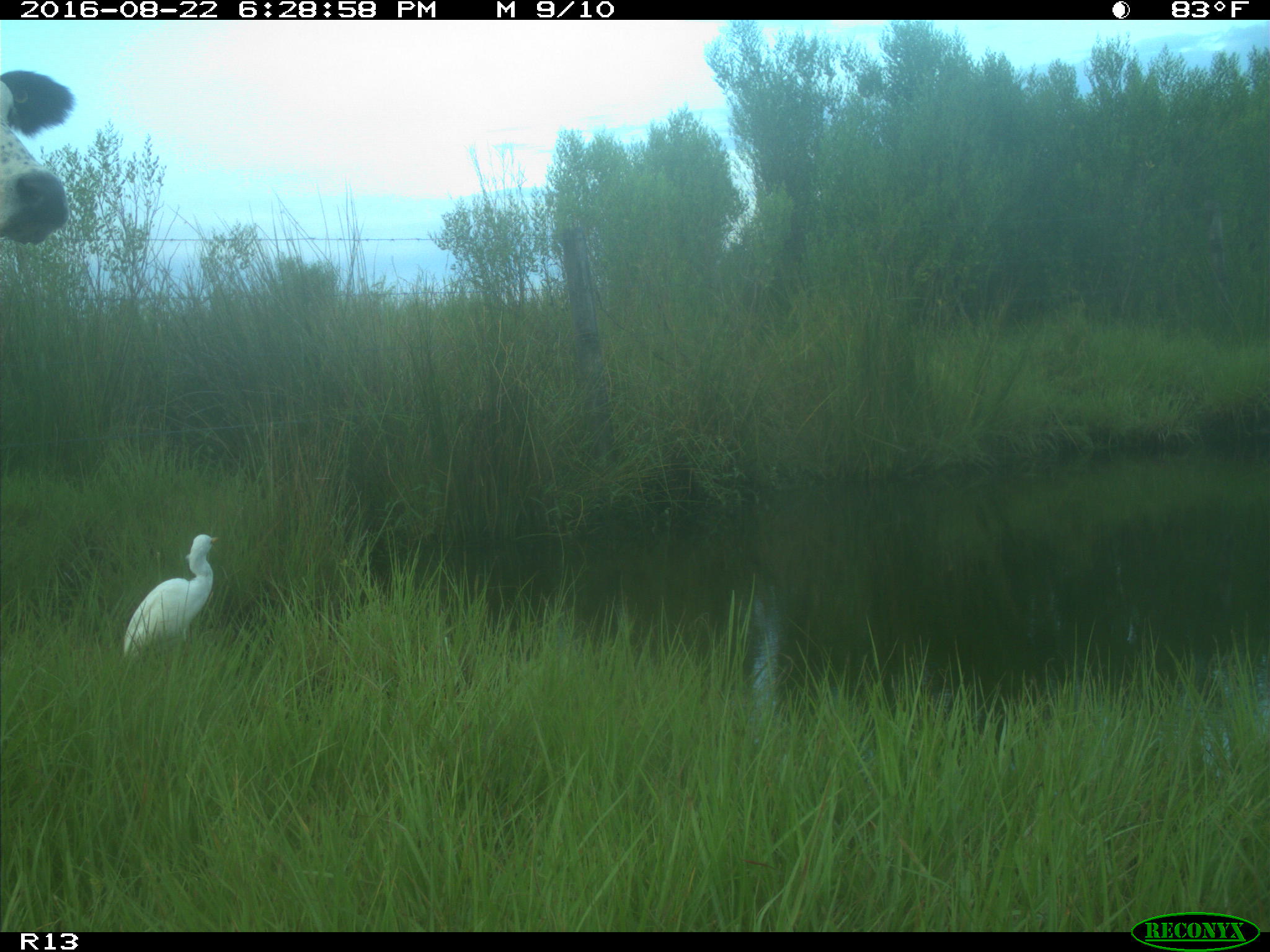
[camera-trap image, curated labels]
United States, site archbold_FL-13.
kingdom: Animalia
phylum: Chordata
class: Mammalia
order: Artiodactyla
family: Bovidae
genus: Bos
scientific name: Bos taurus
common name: domestic cow